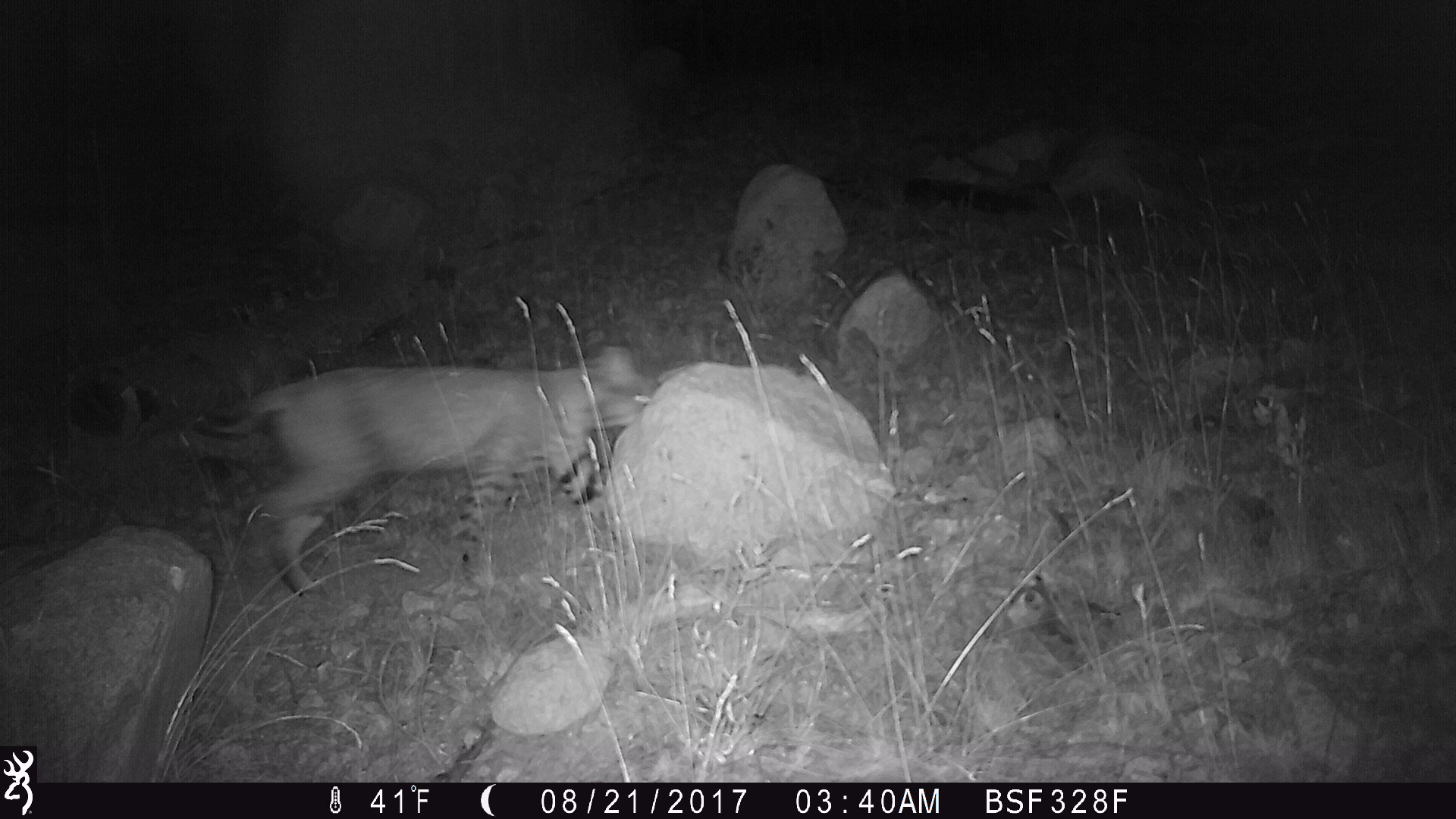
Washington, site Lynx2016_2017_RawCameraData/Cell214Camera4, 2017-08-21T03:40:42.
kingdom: Animalia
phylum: Chordata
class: Mammalia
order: Carnivora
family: Felidae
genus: Lynx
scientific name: Lynx rufus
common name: bobcat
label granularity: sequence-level